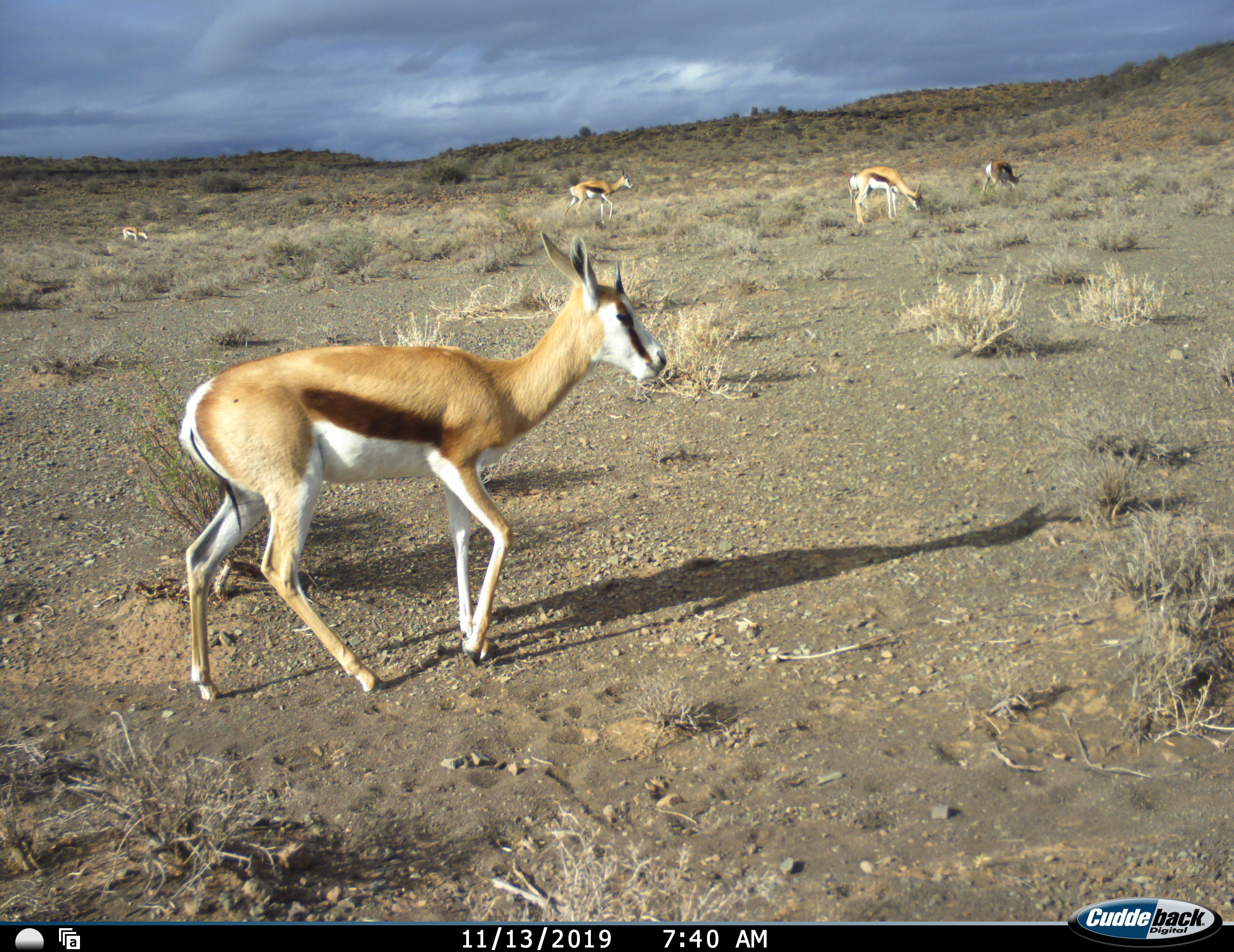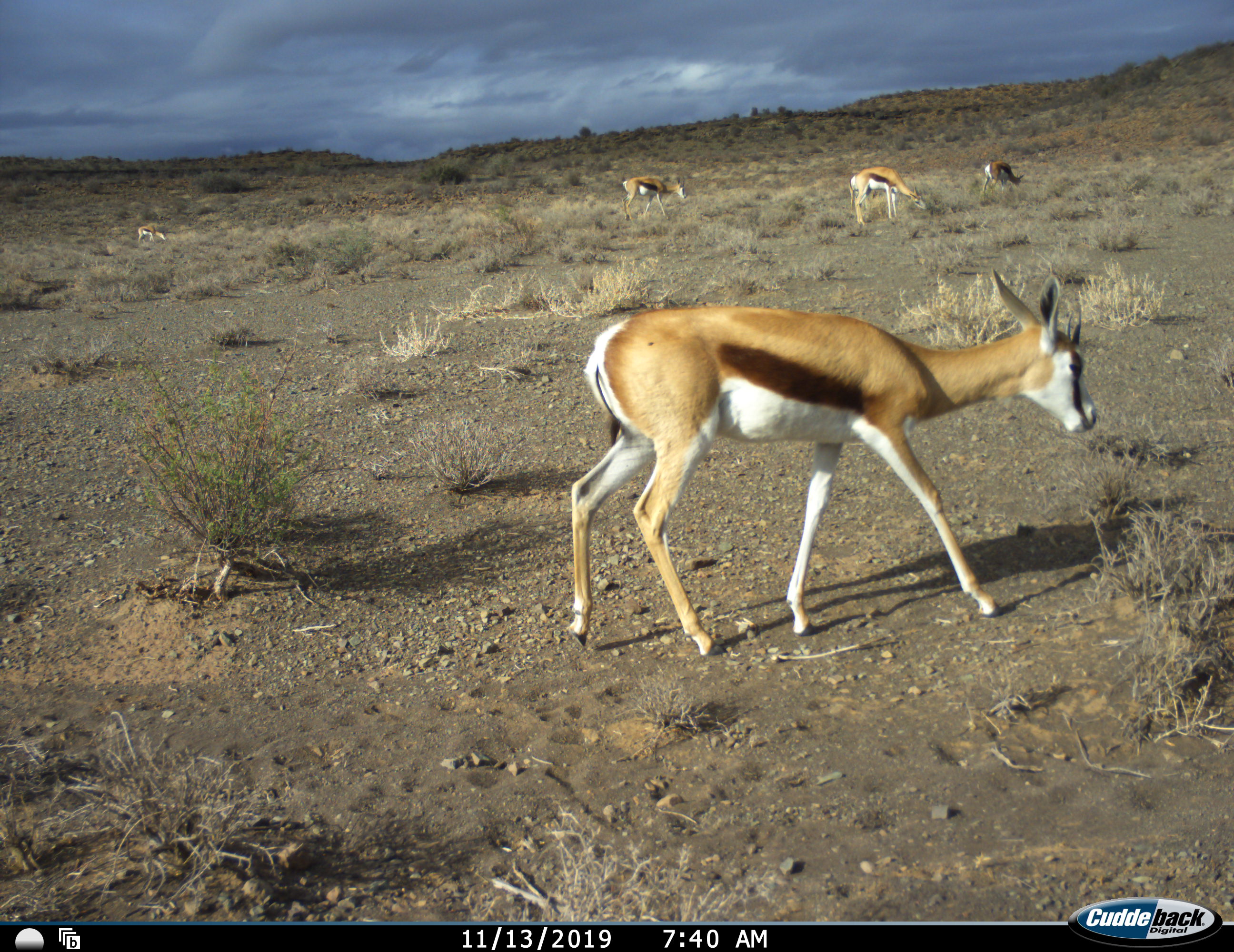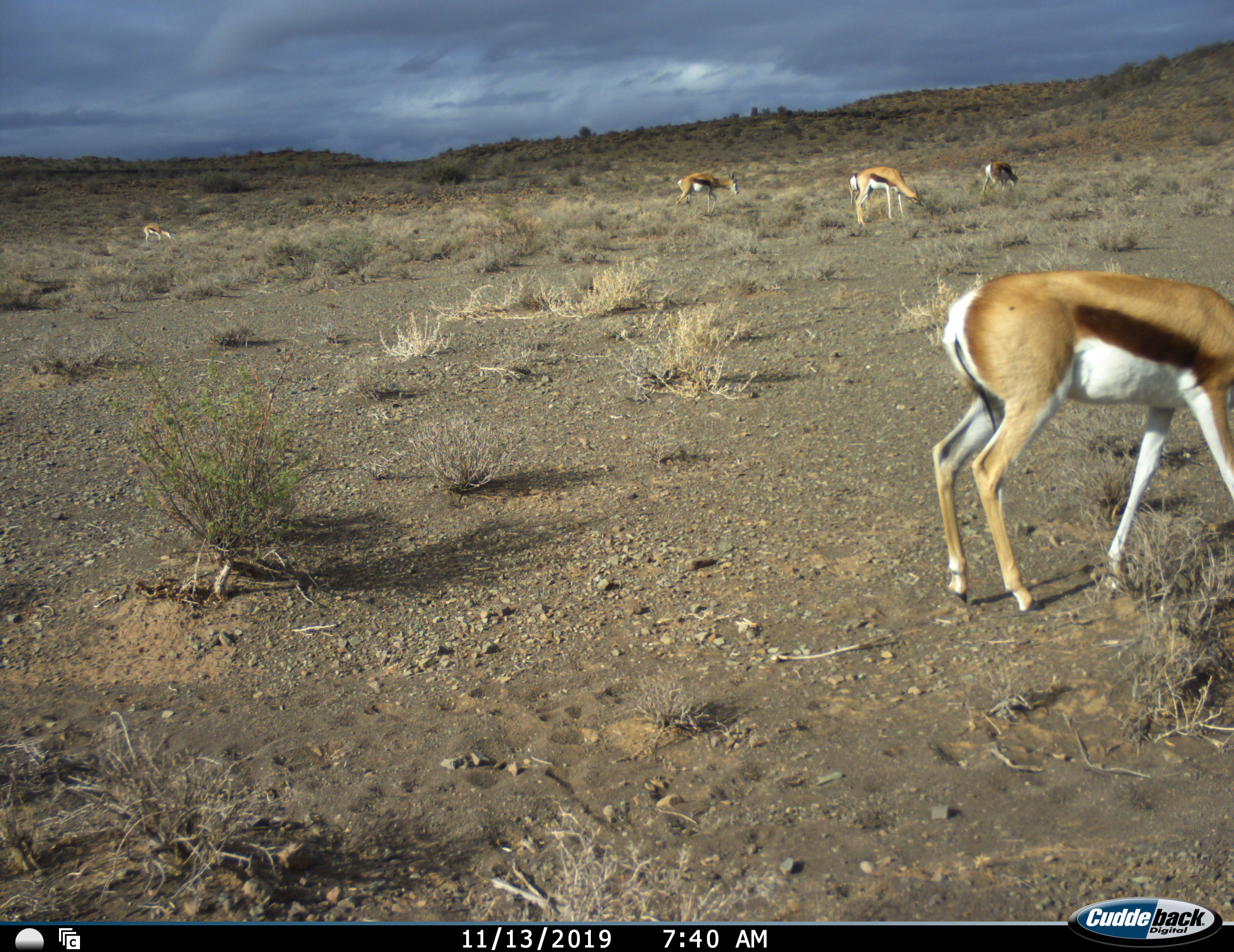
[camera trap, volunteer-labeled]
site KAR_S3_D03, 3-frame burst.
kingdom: Animalia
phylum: Chordata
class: Mammalia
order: Artiodactyla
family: Bovidae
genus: Antidorcas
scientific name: Antidorcas marsupialis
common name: springbok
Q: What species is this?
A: Springbok (Antidorcas marsupialis).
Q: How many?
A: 5.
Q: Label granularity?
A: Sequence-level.